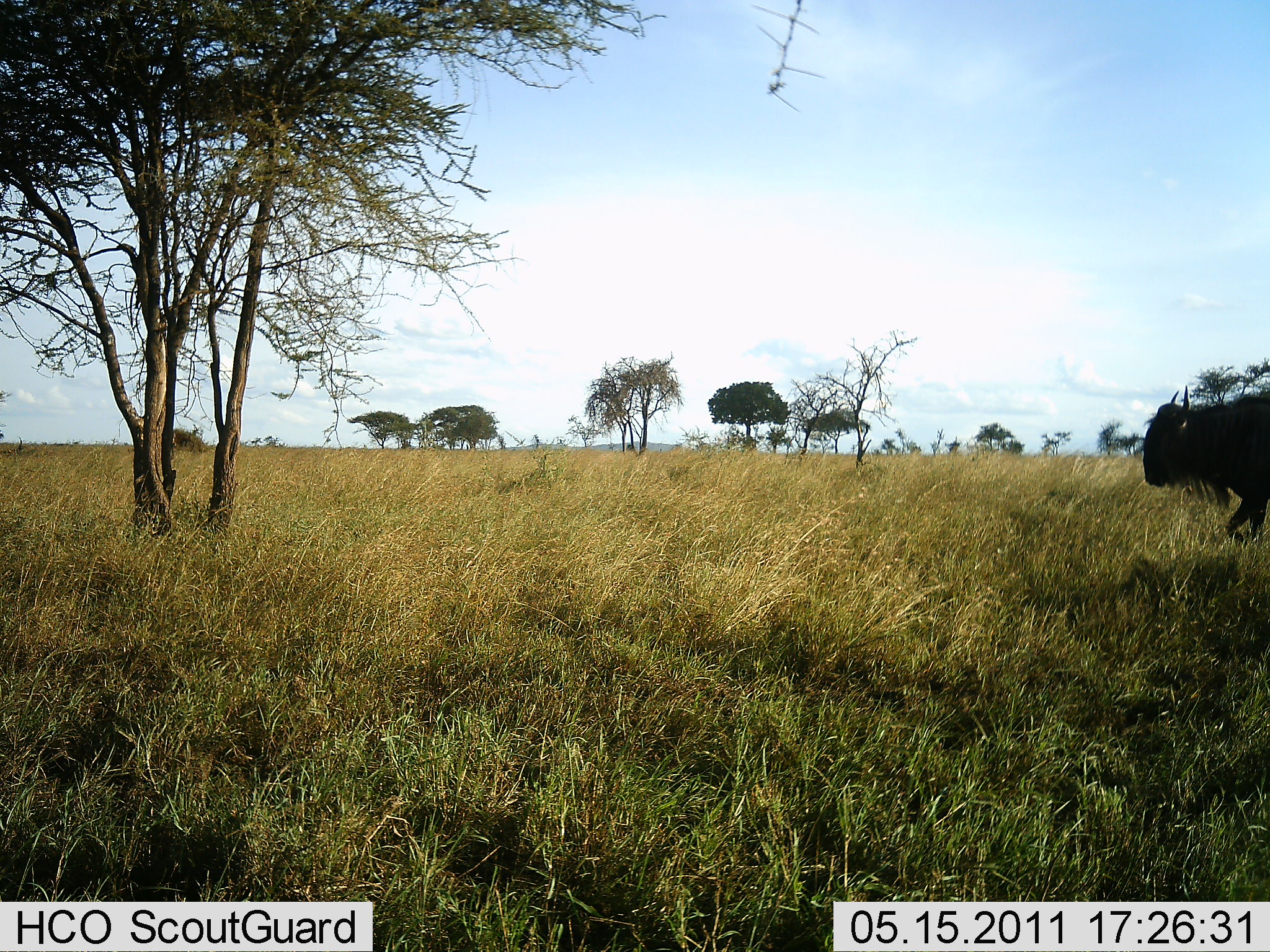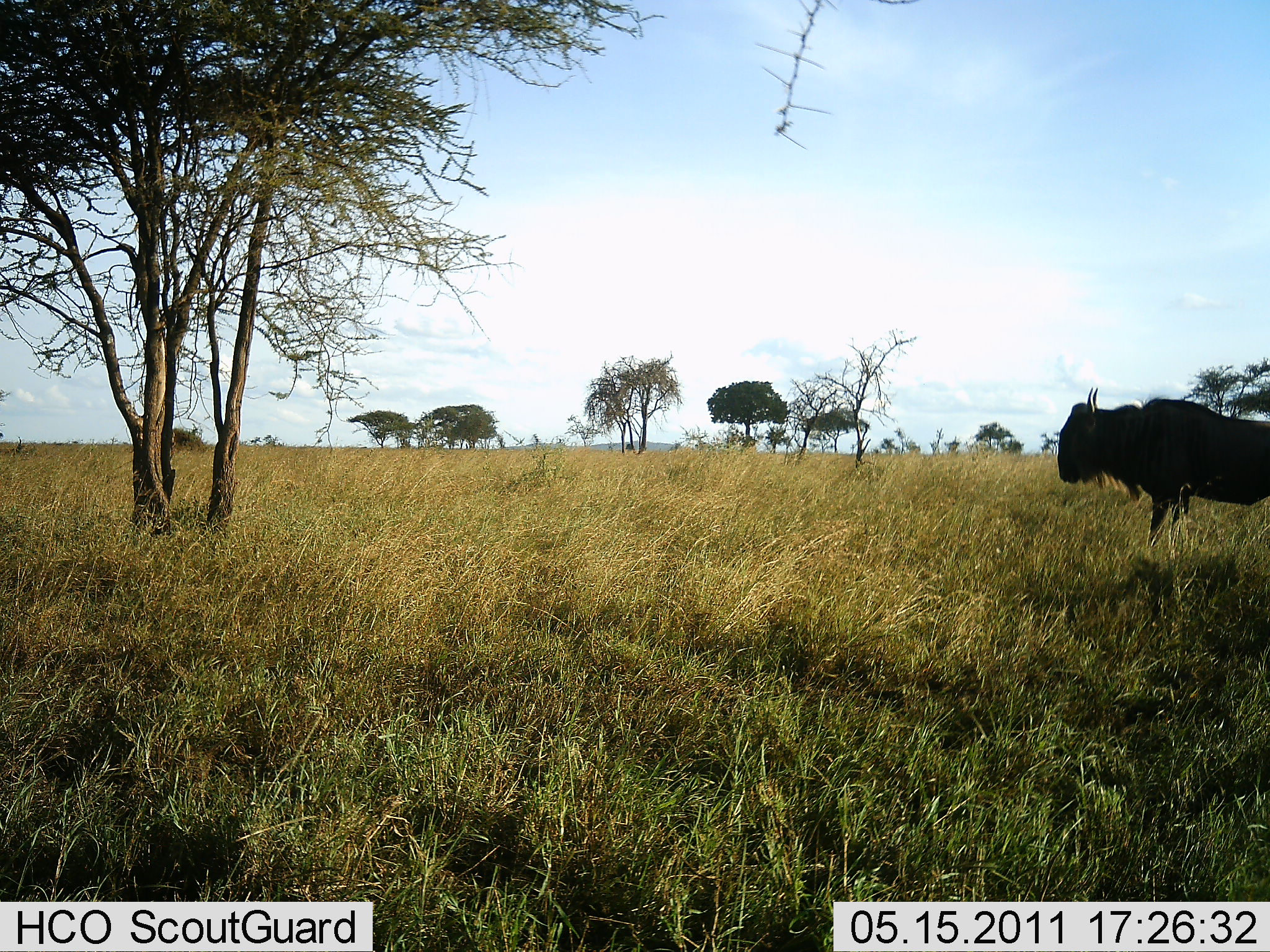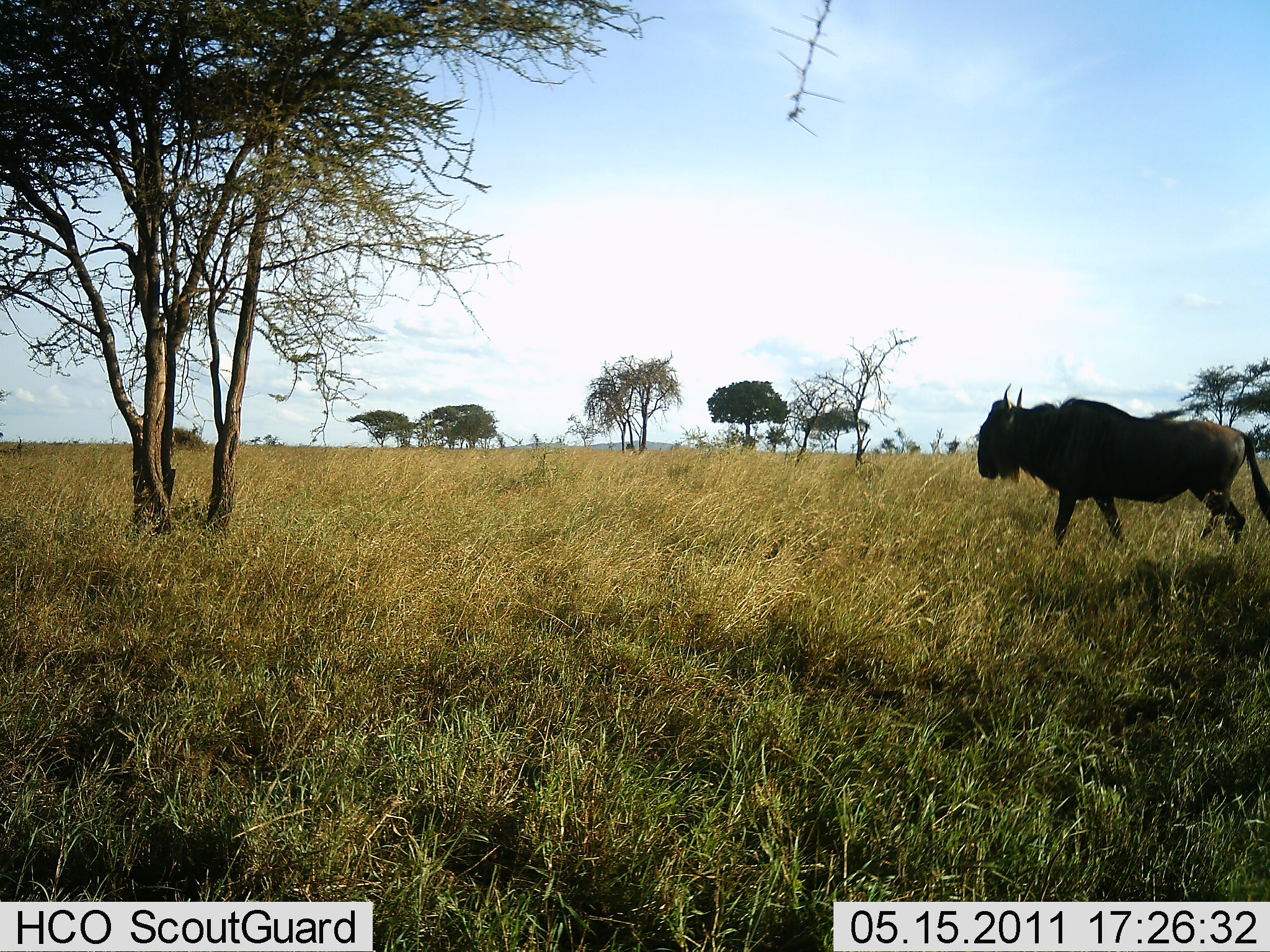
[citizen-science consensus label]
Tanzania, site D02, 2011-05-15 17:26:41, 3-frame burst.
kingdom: Animalia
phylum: Chordata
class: Mammalia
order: Artiodactyla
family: Bovidae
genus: Connochaetes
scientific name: Connochaetes taurinus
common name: blue wildebeest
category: wildebeest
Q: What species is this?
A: Wildebeest (blue wildebeest) (Connochaetes taurinus).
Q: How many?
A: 1.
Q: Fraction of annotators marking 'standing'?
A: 0%.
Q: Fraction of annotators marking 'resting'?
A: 0%.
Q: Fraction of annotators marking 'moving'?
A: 100%.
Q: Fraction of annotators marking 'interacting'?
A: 0%.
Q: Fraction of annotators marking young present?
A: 0%.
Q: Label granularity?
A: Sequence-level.